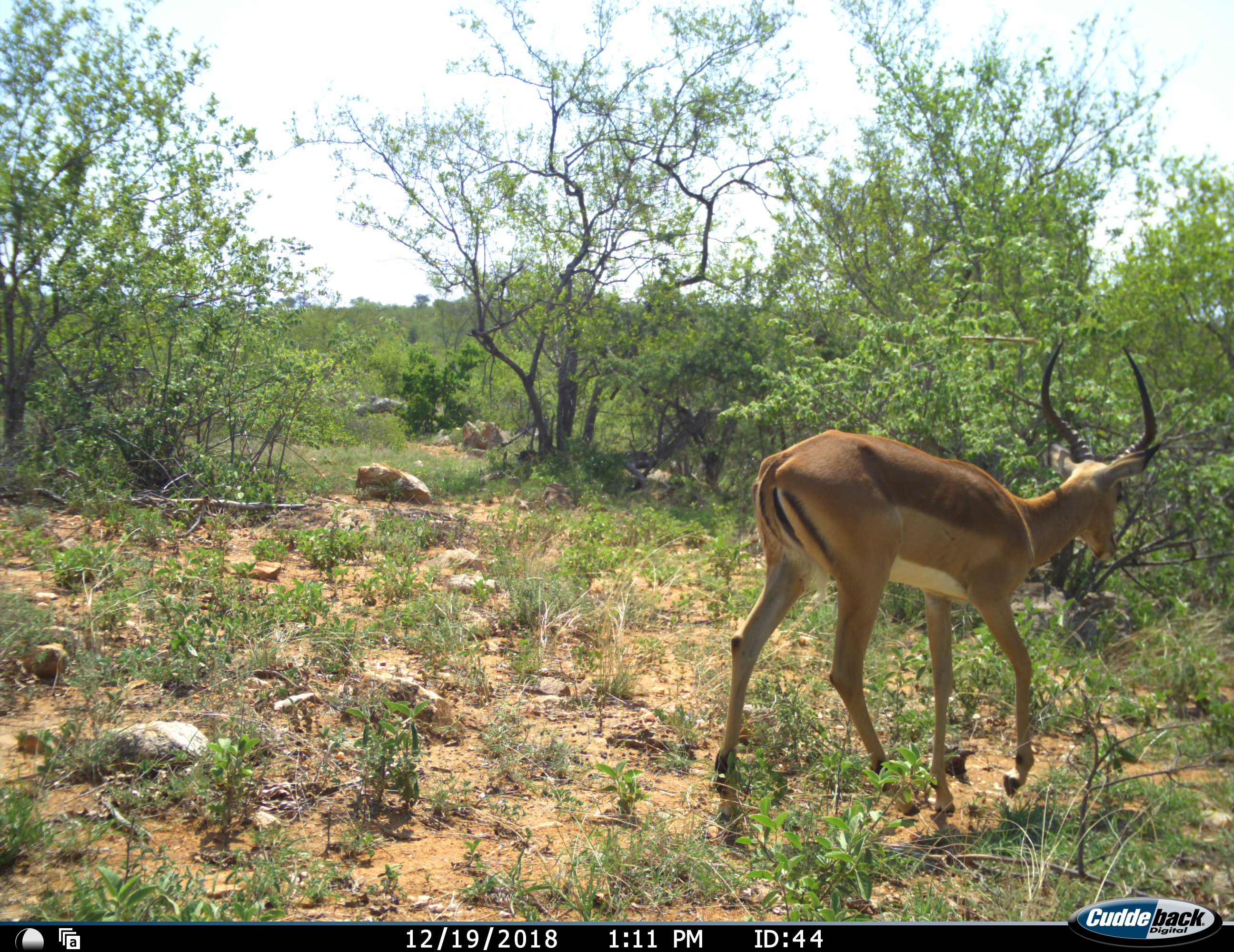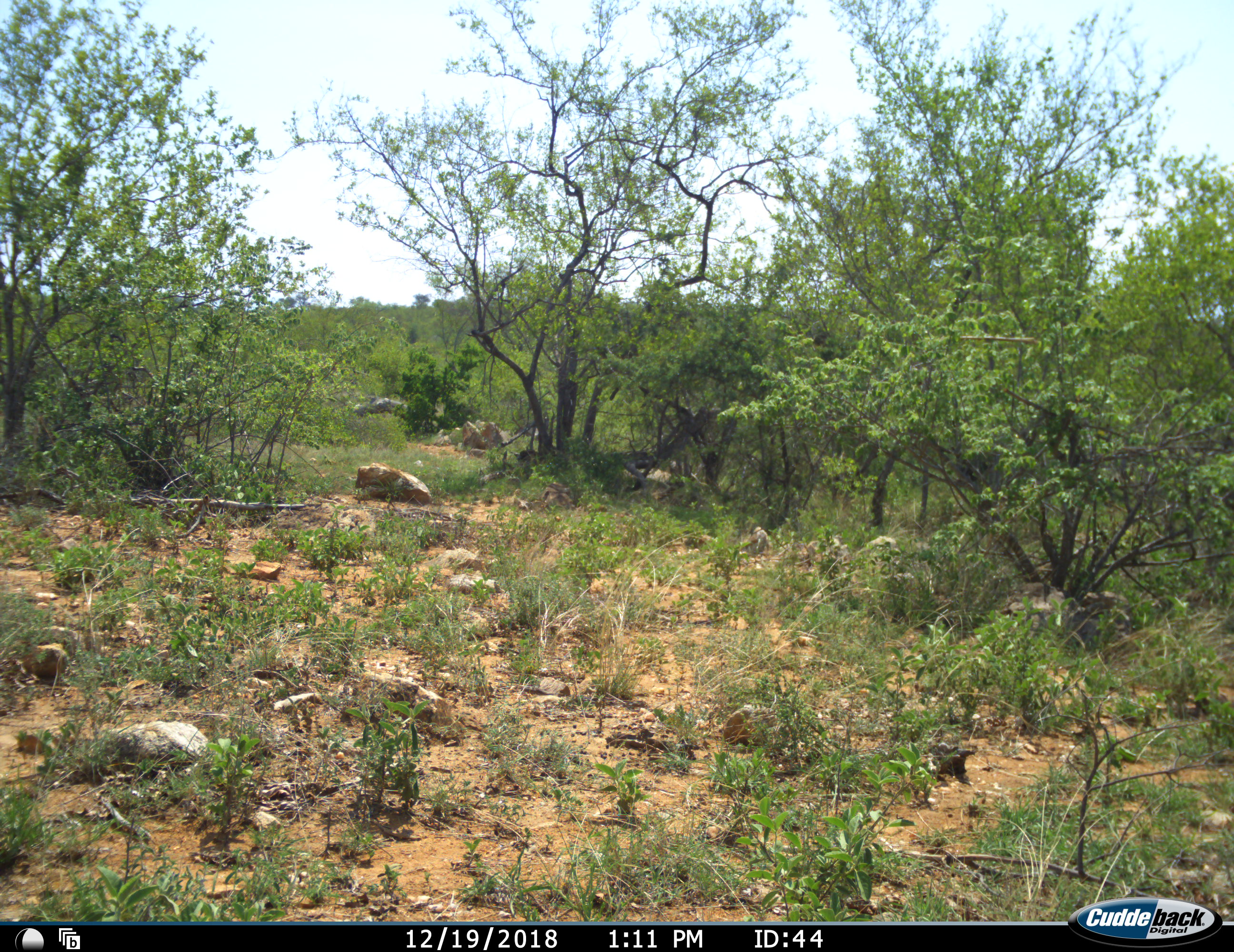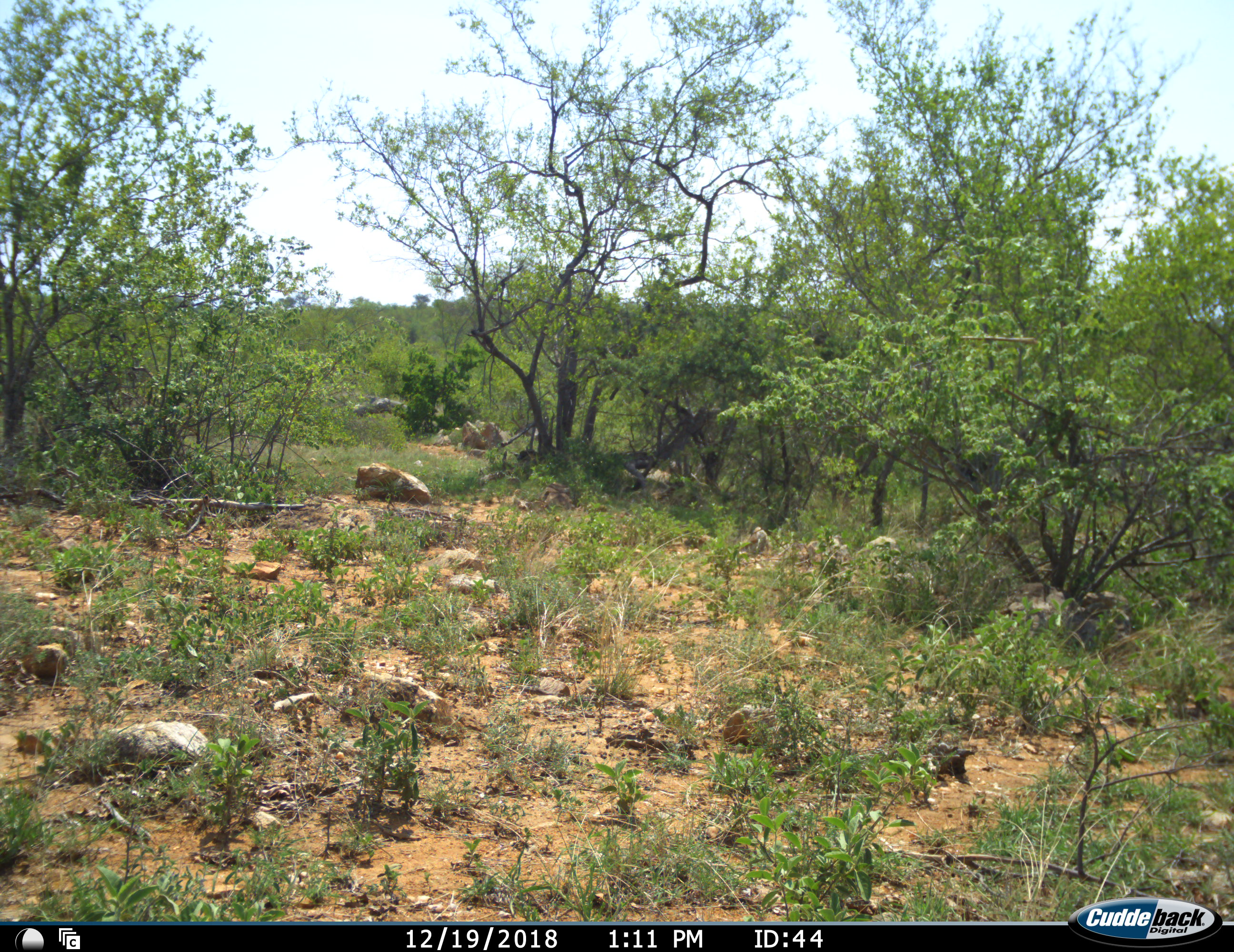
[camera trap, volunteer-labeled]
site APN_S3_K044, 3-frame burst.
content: unidentified animal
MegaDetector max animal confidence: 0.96